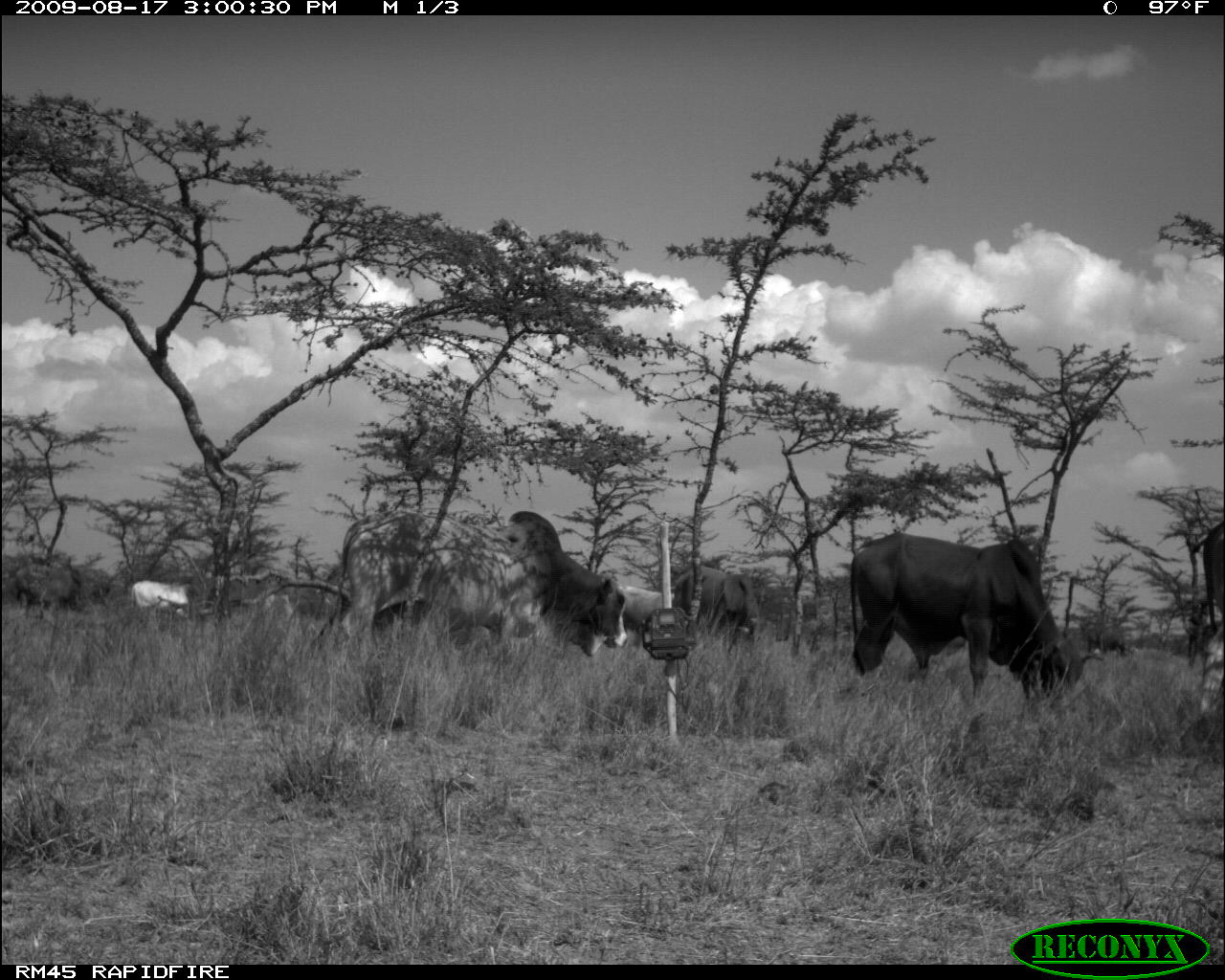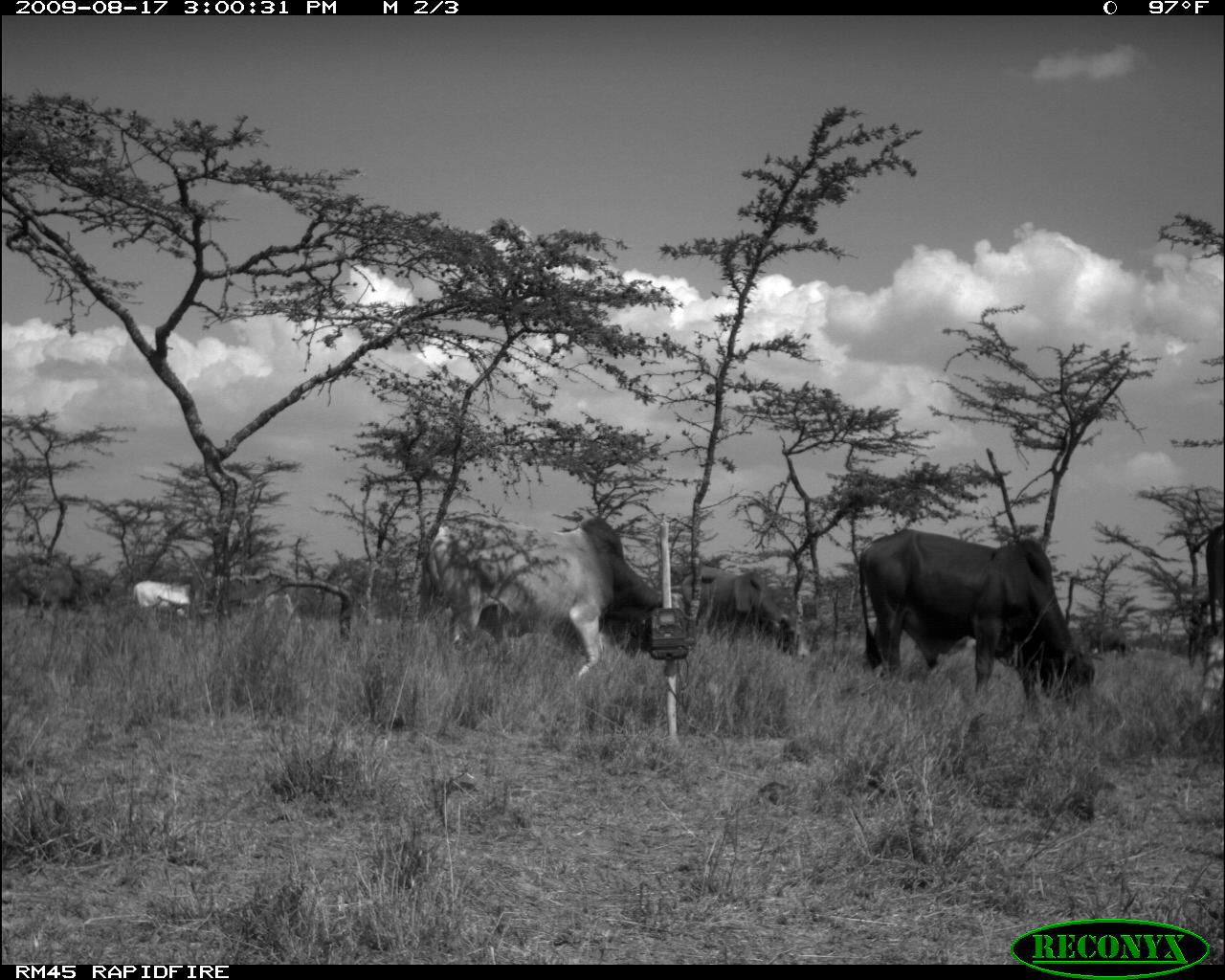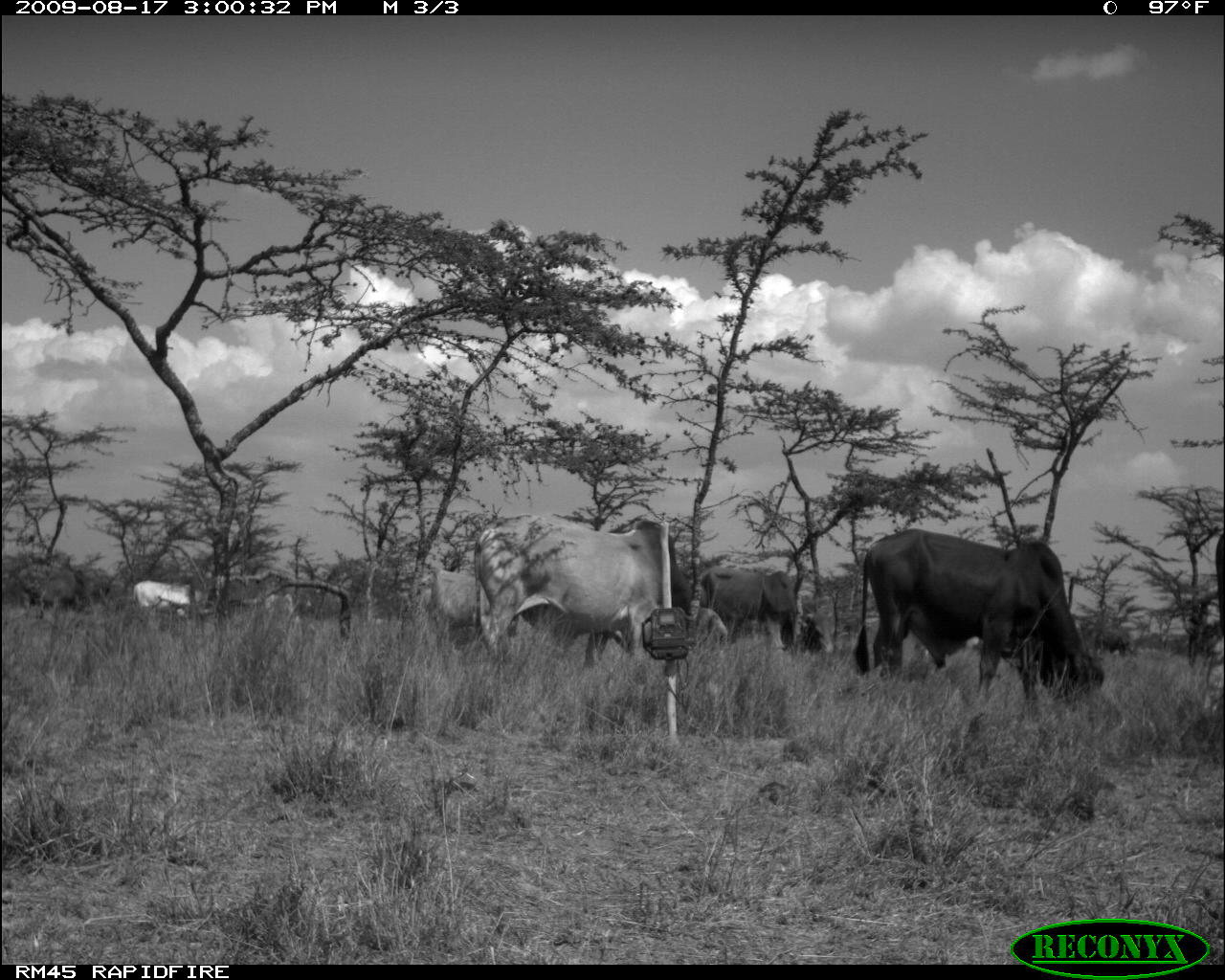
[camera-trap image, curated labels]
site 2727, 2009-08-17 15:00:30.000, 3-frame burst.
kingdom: Animalia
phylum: Chordata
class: Mammalia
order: Artiodactyla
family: Bovidae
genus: Bos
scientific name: Bos taurus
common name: domestic cattle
Bos taurus (domestic cattle), count 8.